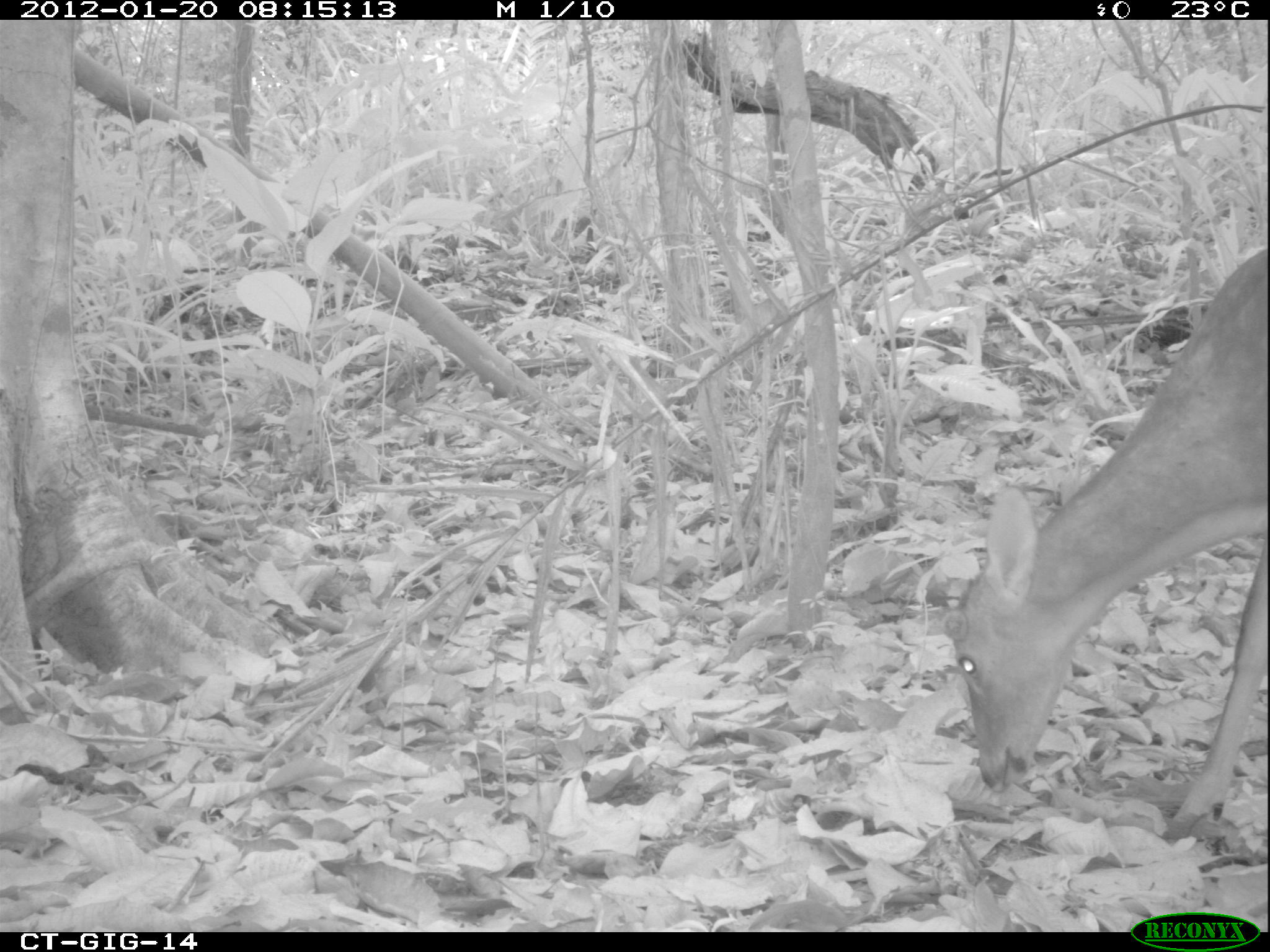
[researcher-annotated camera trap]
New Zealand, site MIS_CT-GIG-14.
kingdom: Animalia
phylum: Chordata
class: Mammalia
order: Artiodactyla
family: Cervidae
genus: Odocoileus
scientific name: Odocoileus virginianus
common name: white-tailed deer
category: white tailed deer